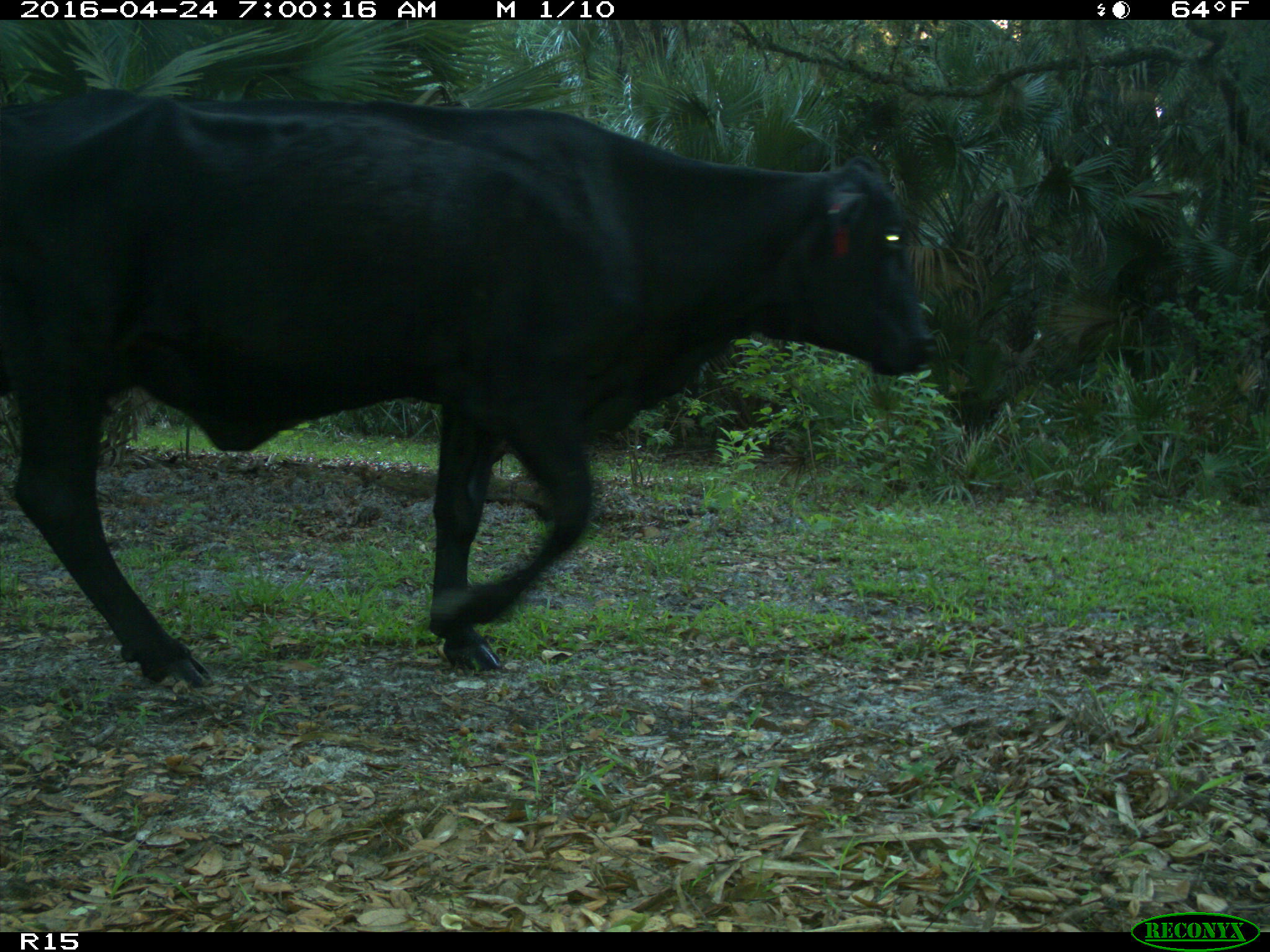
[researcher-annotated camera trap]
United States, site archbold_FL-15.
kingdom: Animalia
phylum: Chordata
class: Mammalia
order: Artiodactyla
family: Bovidae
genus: Bos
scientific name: Bos taurus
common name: domestic cow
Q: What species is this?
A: Bos taurus (domestic cow).